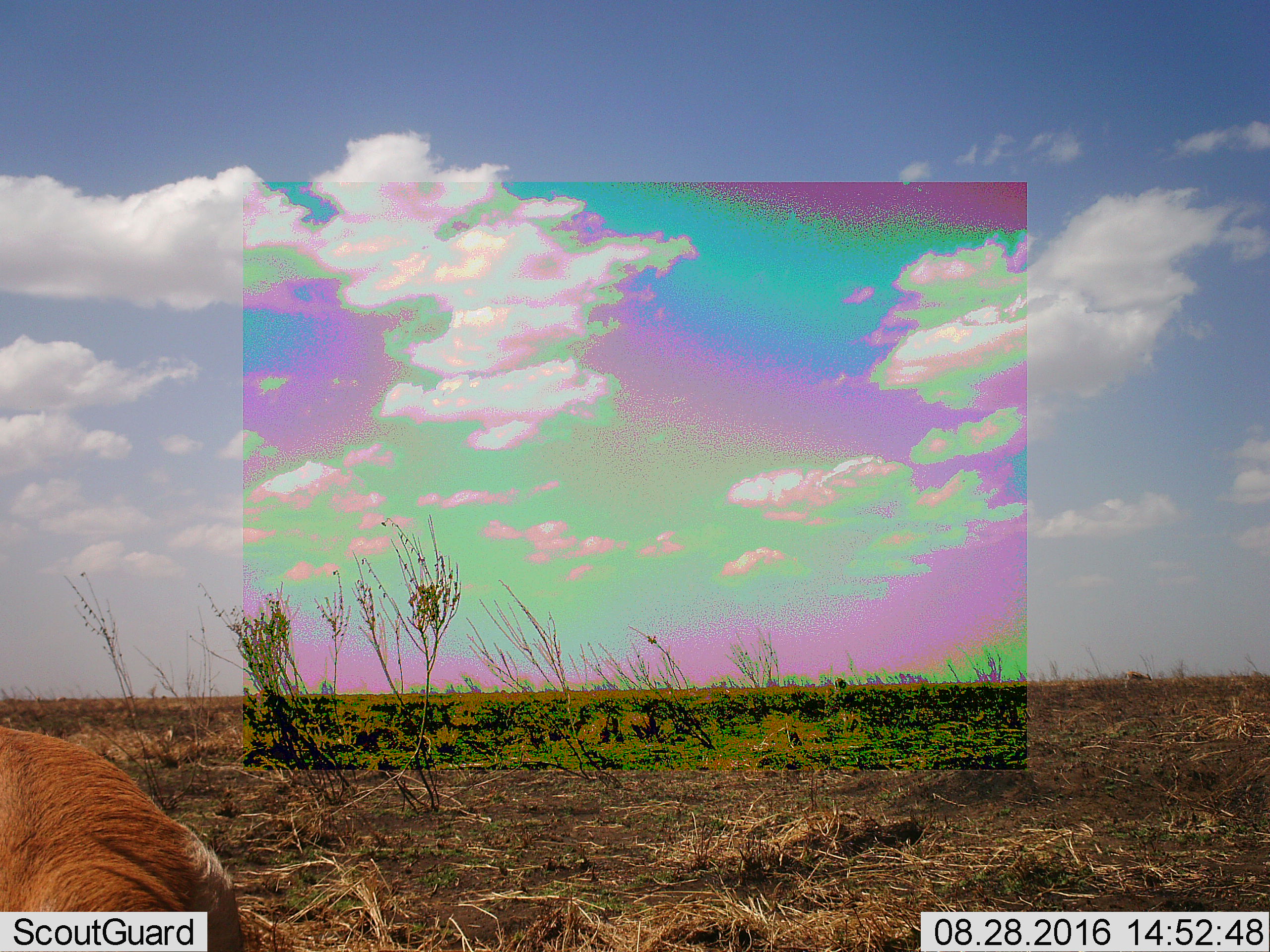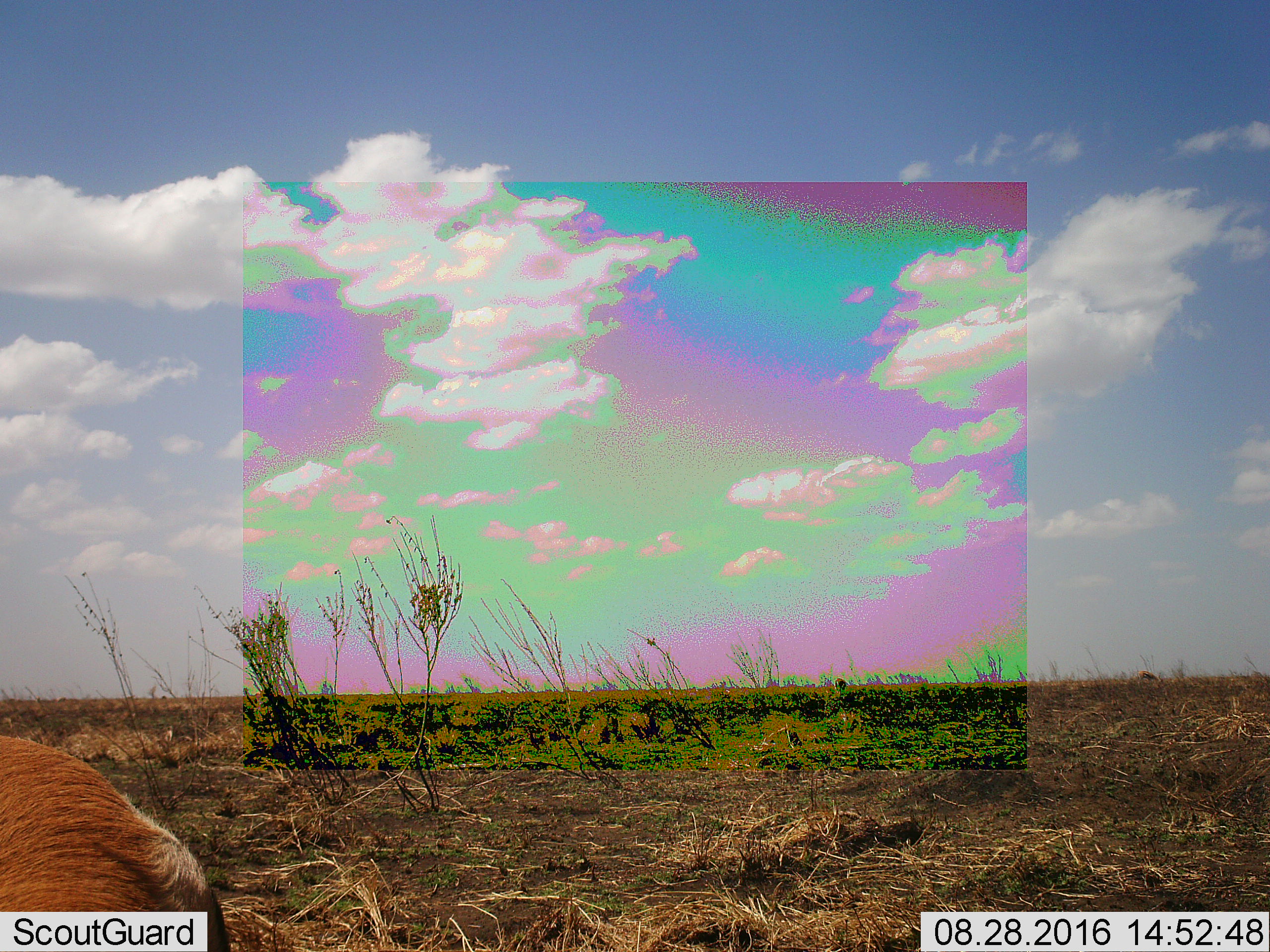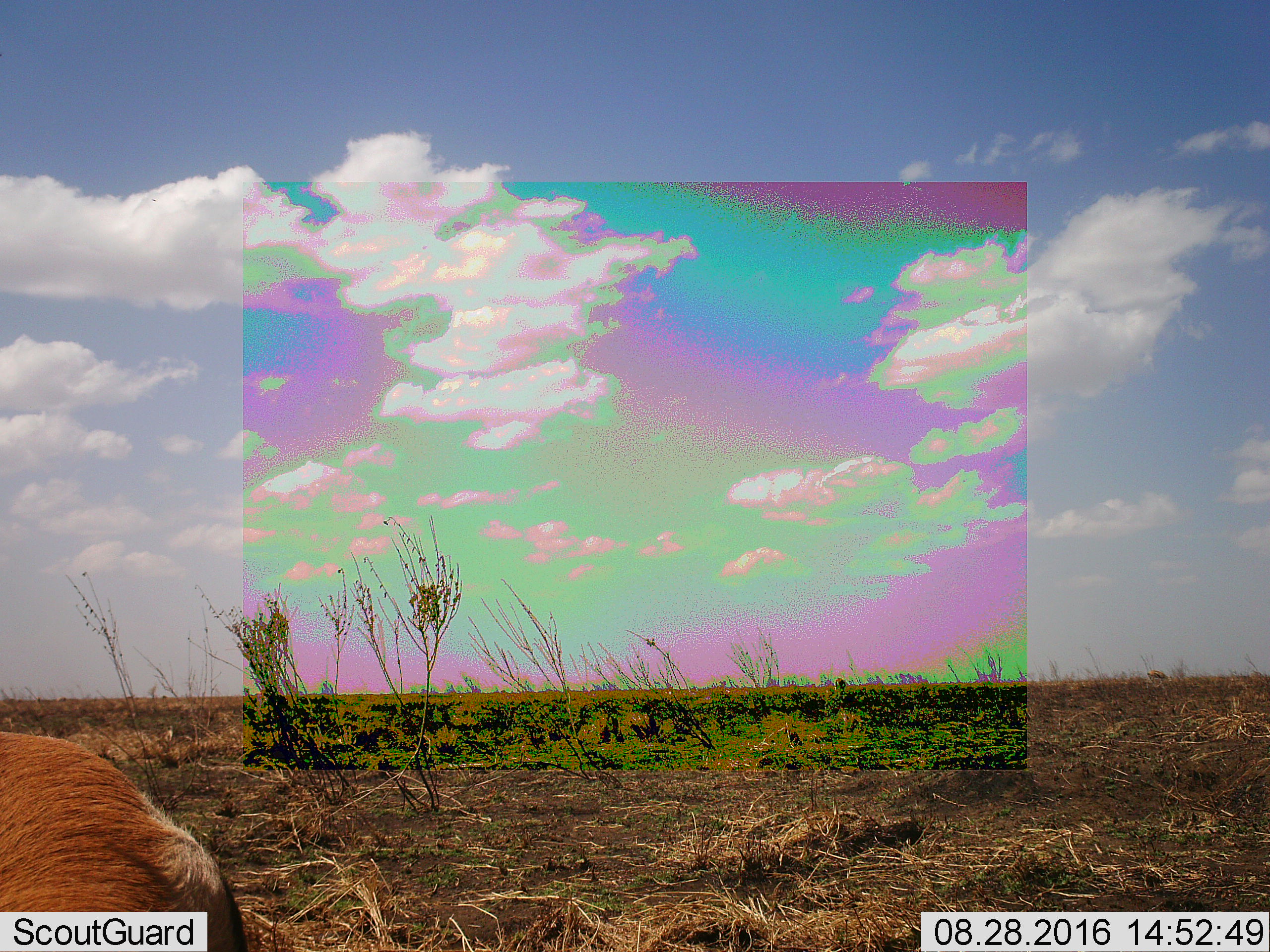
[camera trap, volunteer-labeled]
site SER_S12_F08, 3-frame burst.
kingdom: Animalia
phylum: Chordata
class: Mammalia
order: Artiodactyla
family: Bovidae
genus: Eudorcas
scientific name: Eudorcas thomsonii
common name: thomson's gazelle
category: gazellethomsons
Gazellethomsons (thomson's gazelle) (Eudorcas thomsonii), count 2. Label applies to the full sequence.